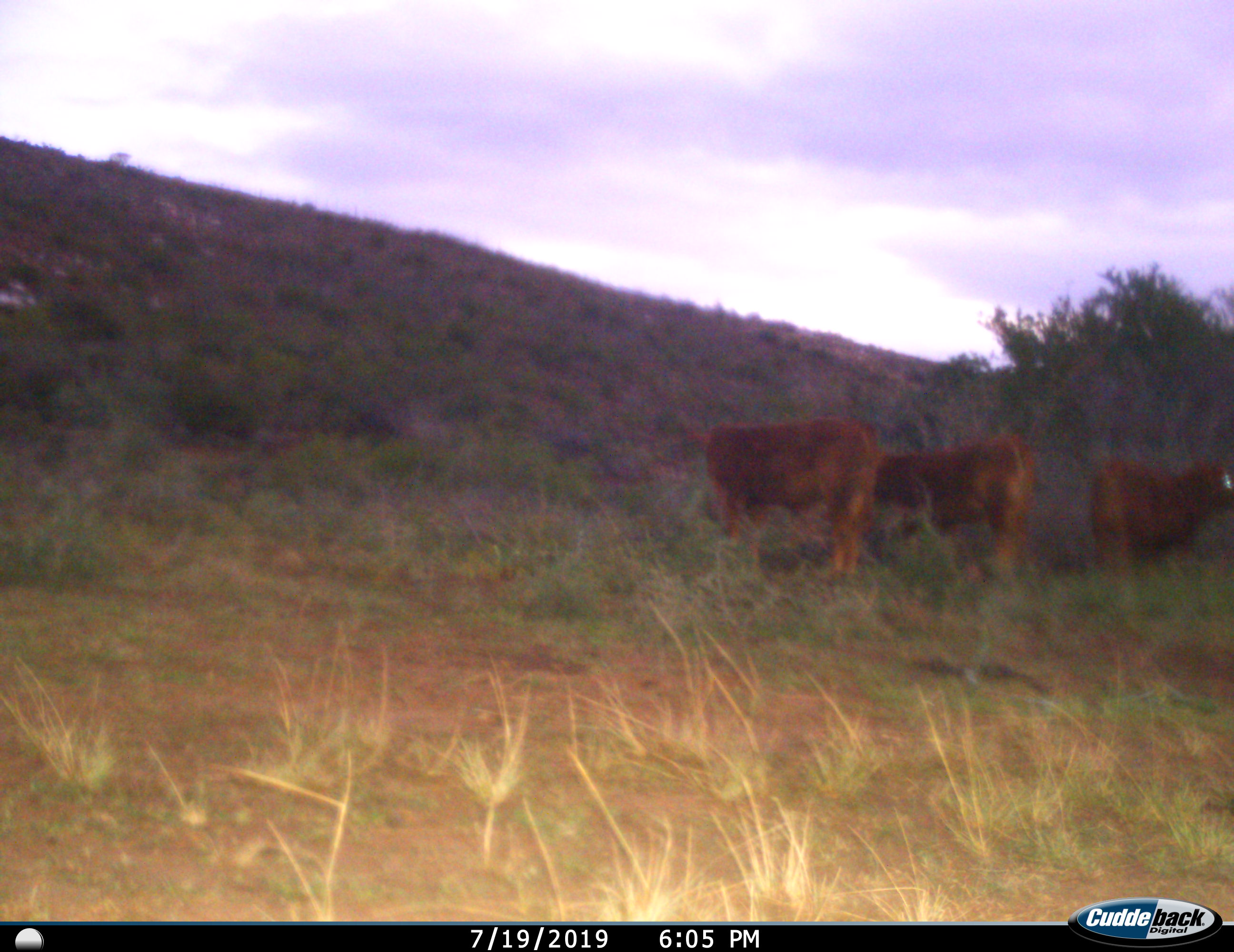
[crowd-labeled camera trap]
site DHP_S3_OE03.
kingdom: Animalia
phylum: Chordata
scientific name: Vertebrata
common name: domestic animal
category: domesticanimal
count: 3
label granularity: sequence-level